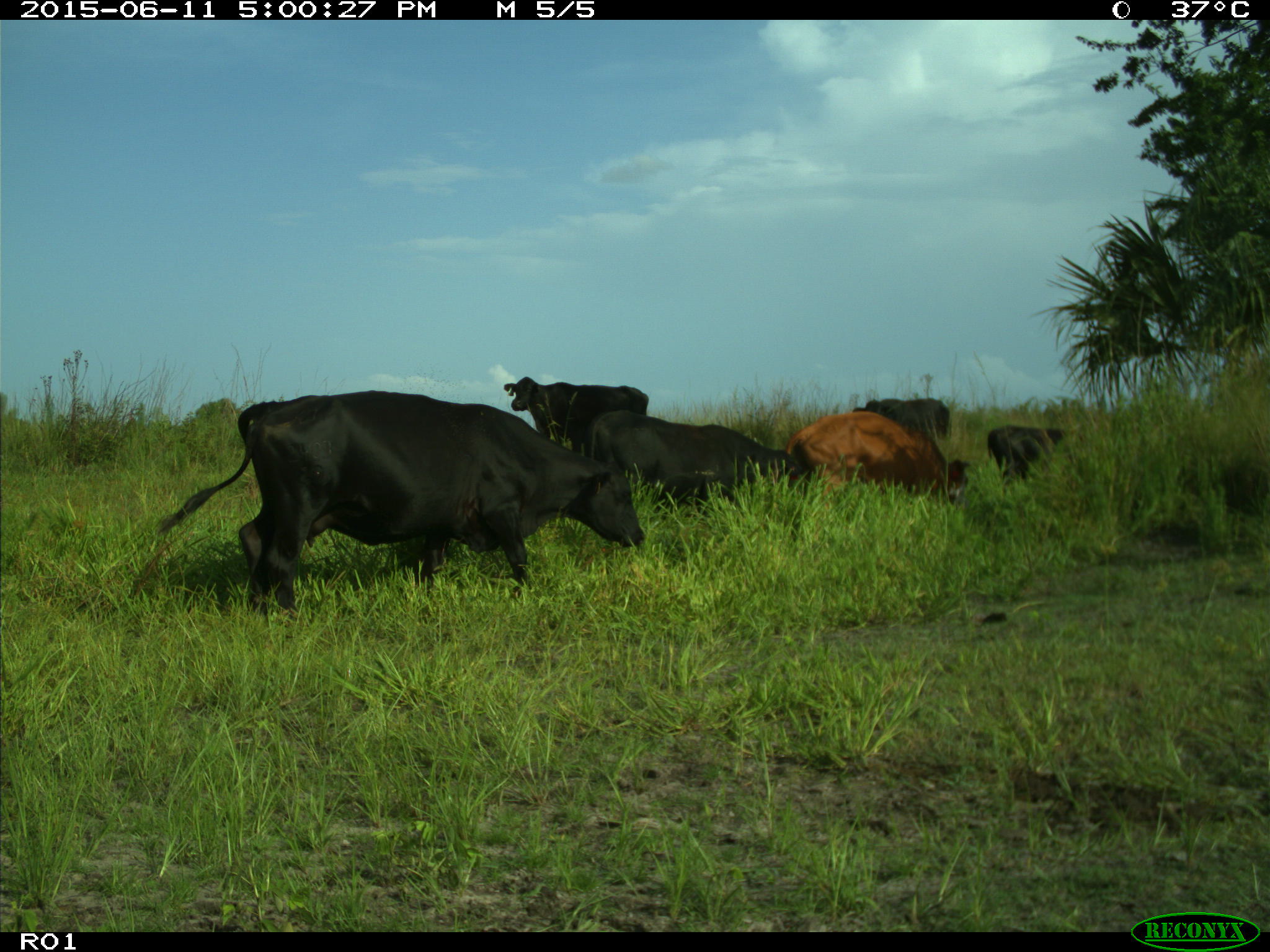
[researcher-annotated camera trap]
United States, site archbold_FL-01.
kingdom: Animalia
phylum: Chordata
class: Mammalia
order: Artiodactyla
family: Bovidae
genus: Bos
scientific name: Bos taurus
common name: domestic cow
Bos taurus (domestic cow).